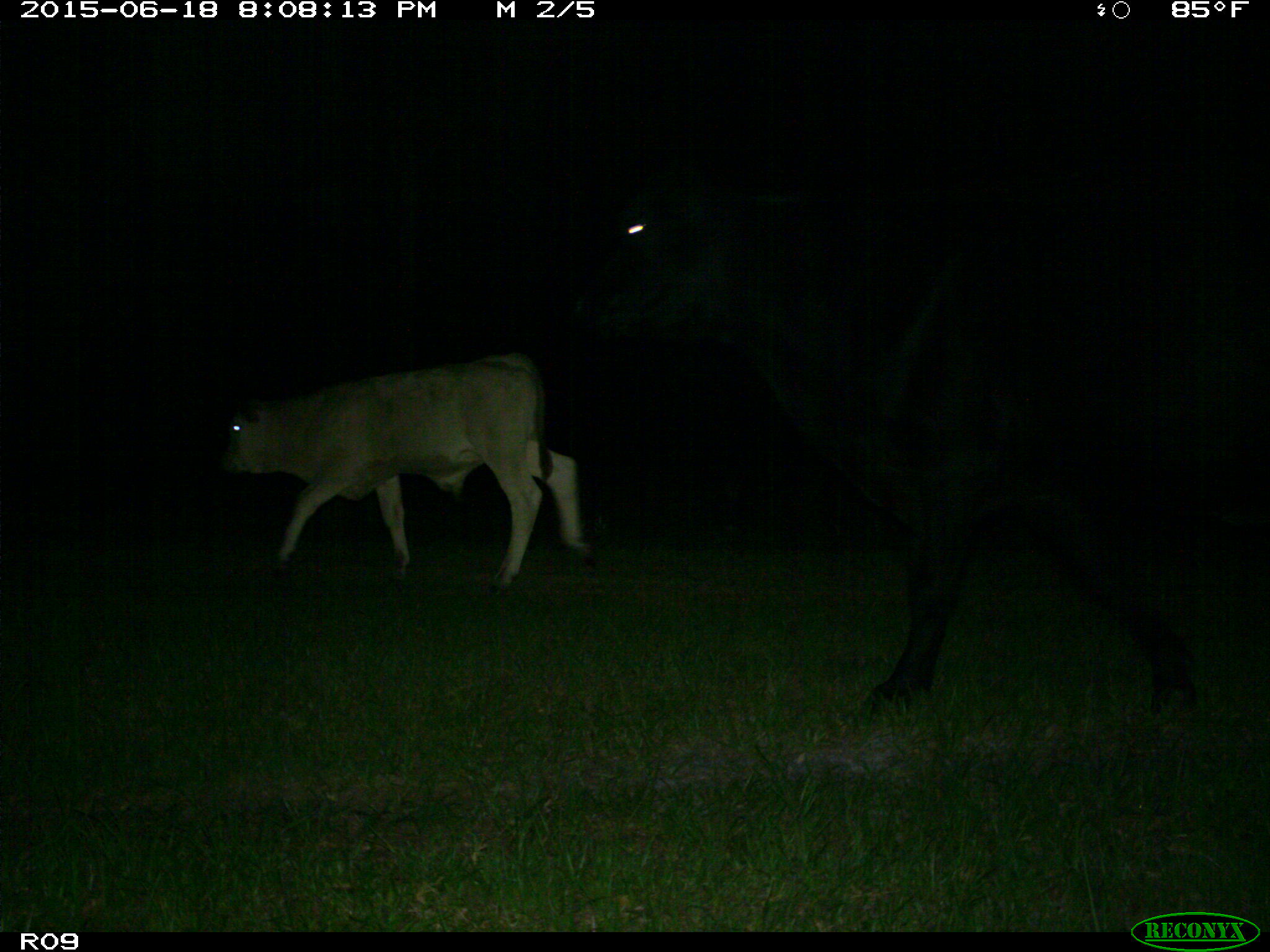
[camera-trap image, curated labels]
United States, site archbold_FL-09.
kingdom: Animalia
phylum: Chordata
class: Mammalia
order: Artiodactyla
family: Bovidae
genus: Bos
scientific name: Bos taurus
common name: domestic cow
Bos taurus (domestic cow).